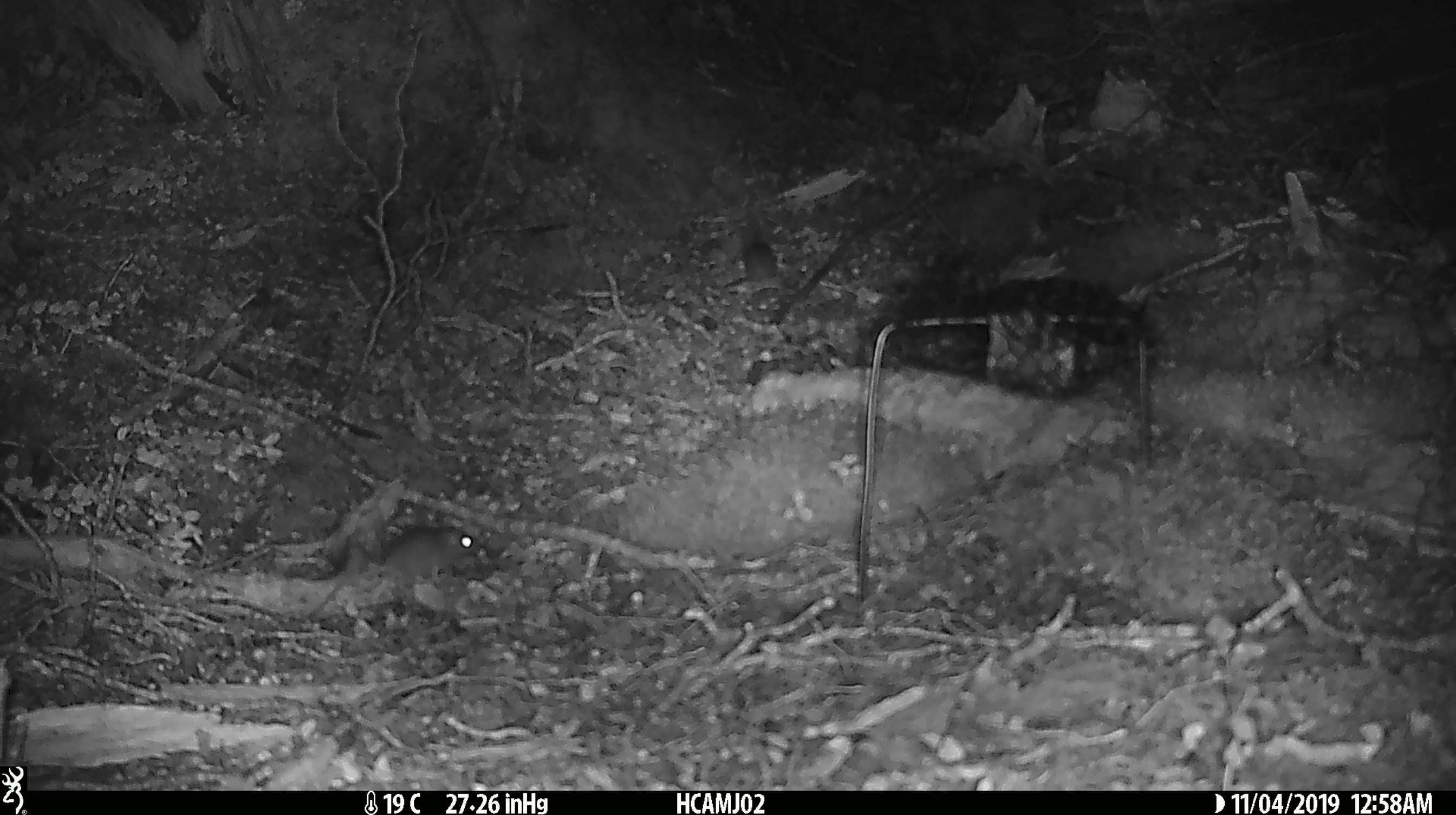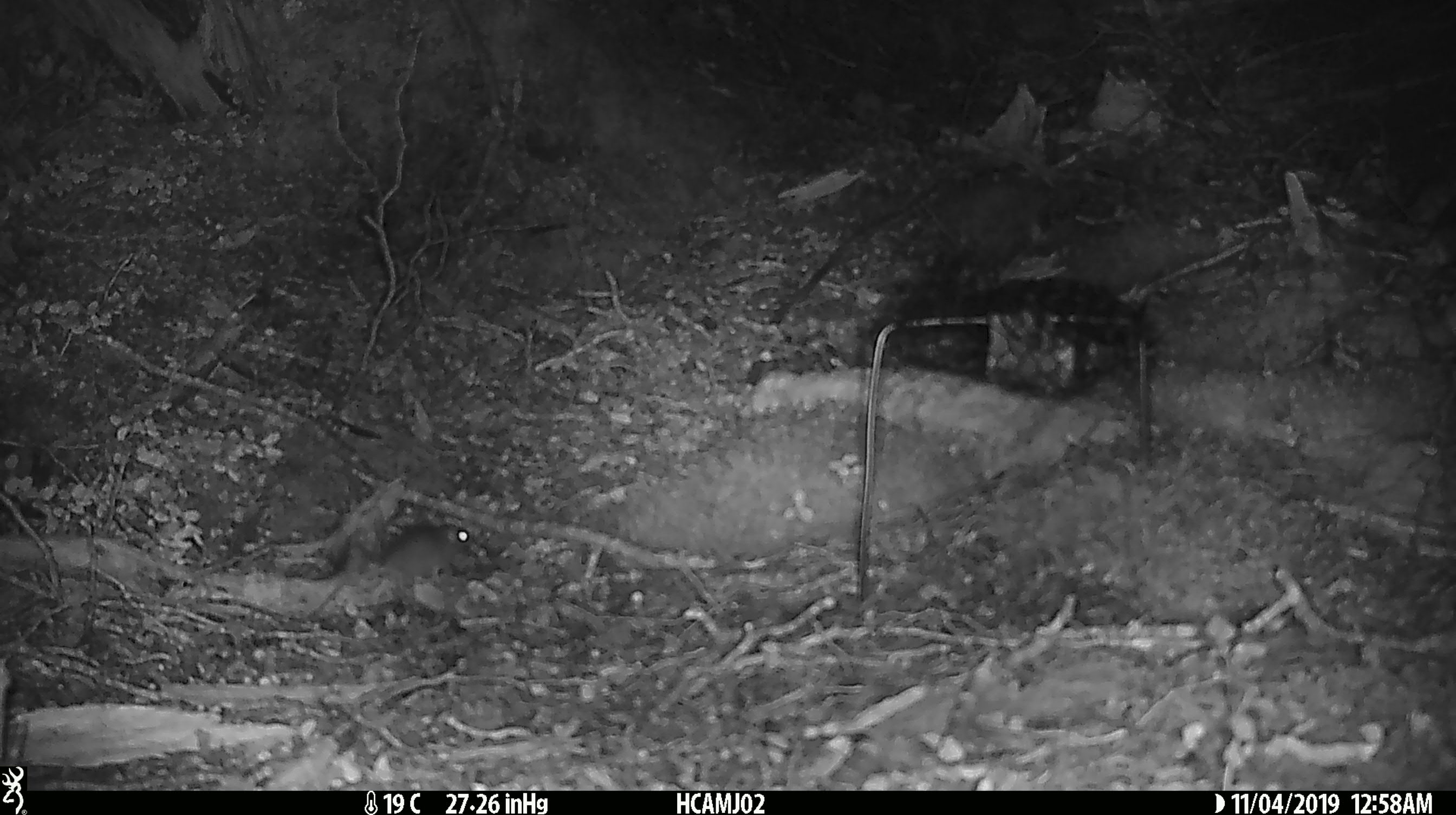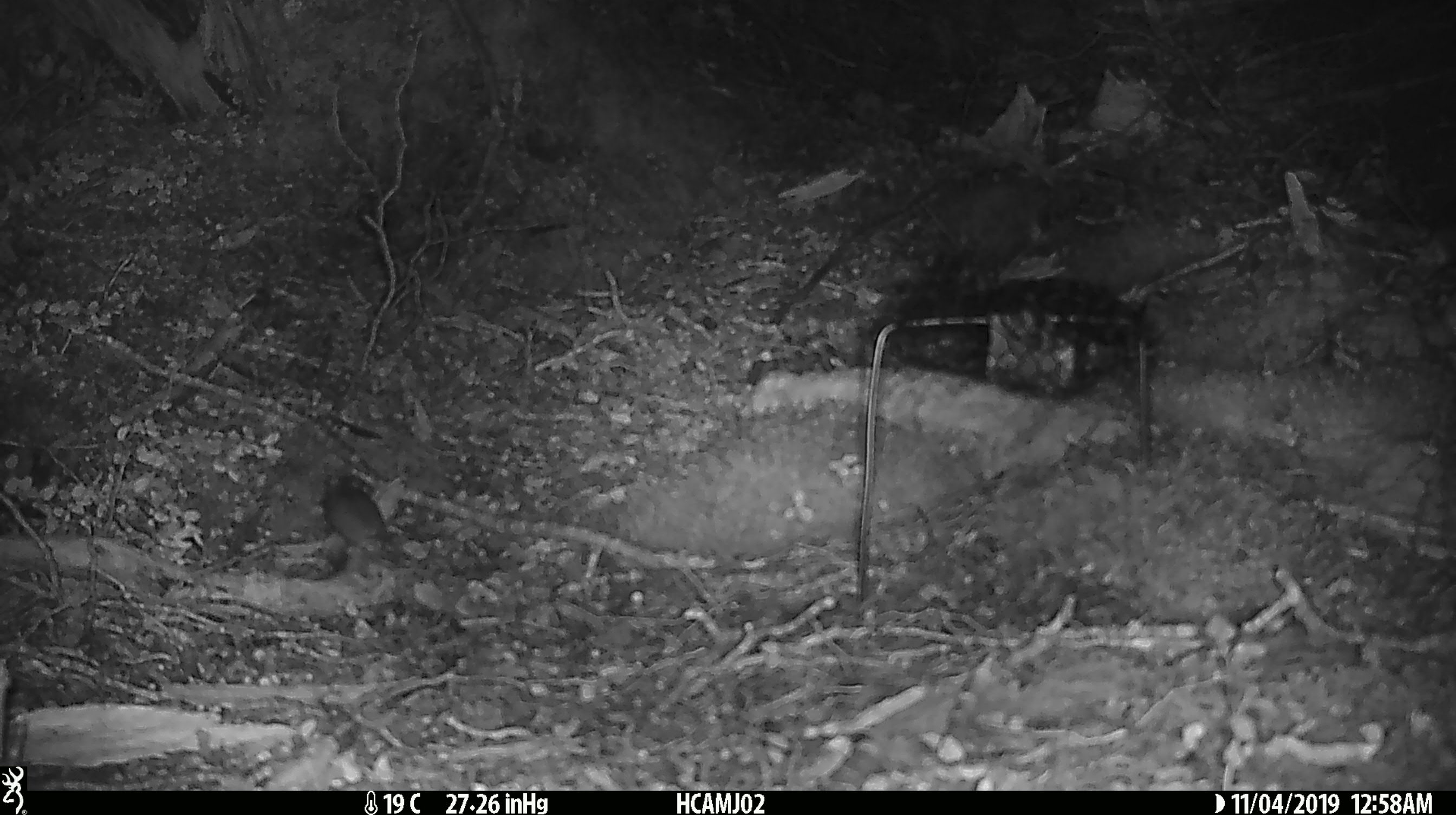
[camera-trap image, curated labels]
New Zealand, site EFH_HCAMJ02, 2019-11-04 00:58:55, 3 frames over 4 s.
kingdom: Animalia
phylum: Chordata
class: Mammalia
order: Rodentia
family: Muridae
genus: Mus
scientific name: Mus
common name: mouse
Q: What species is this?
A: Mouse (Mus).